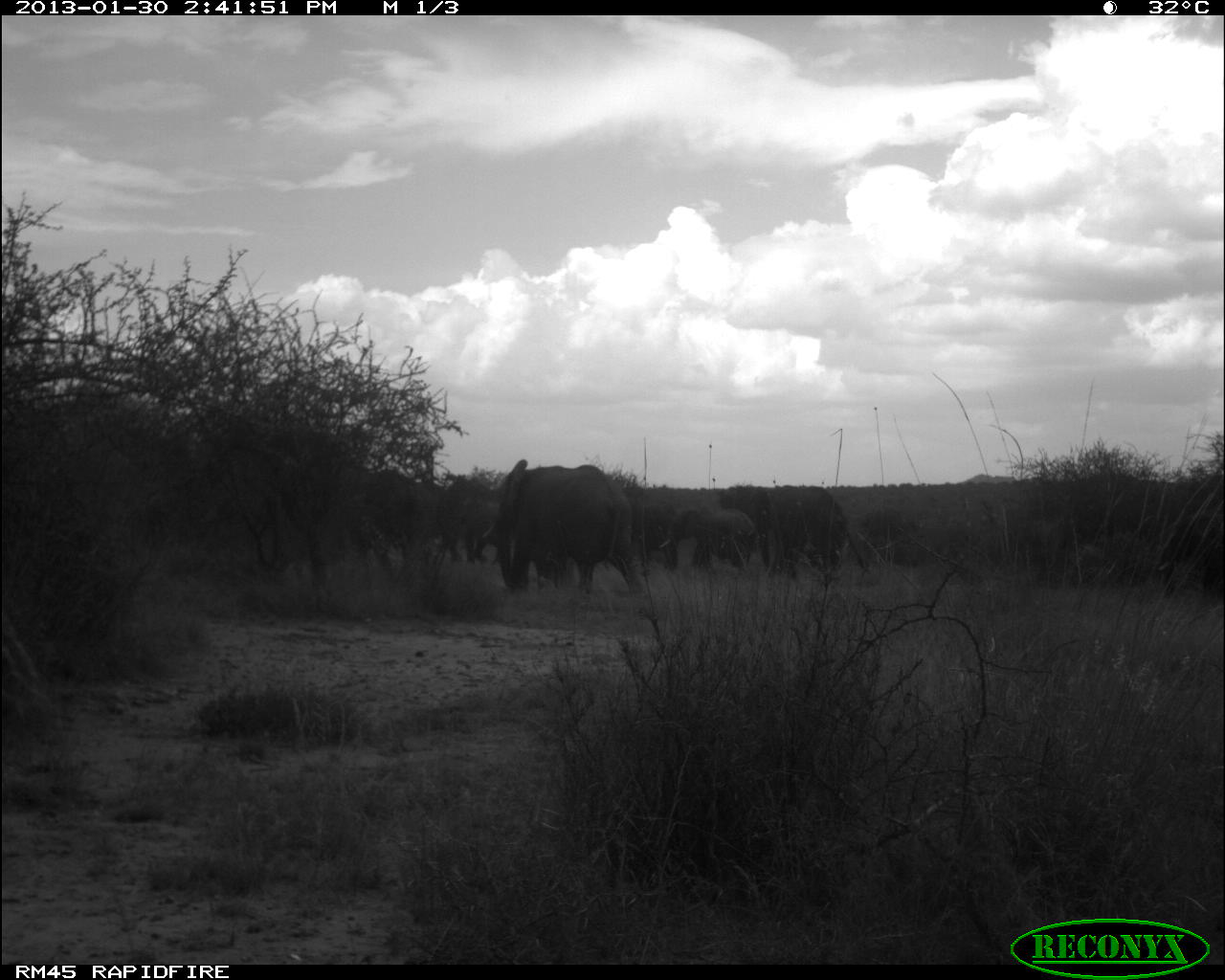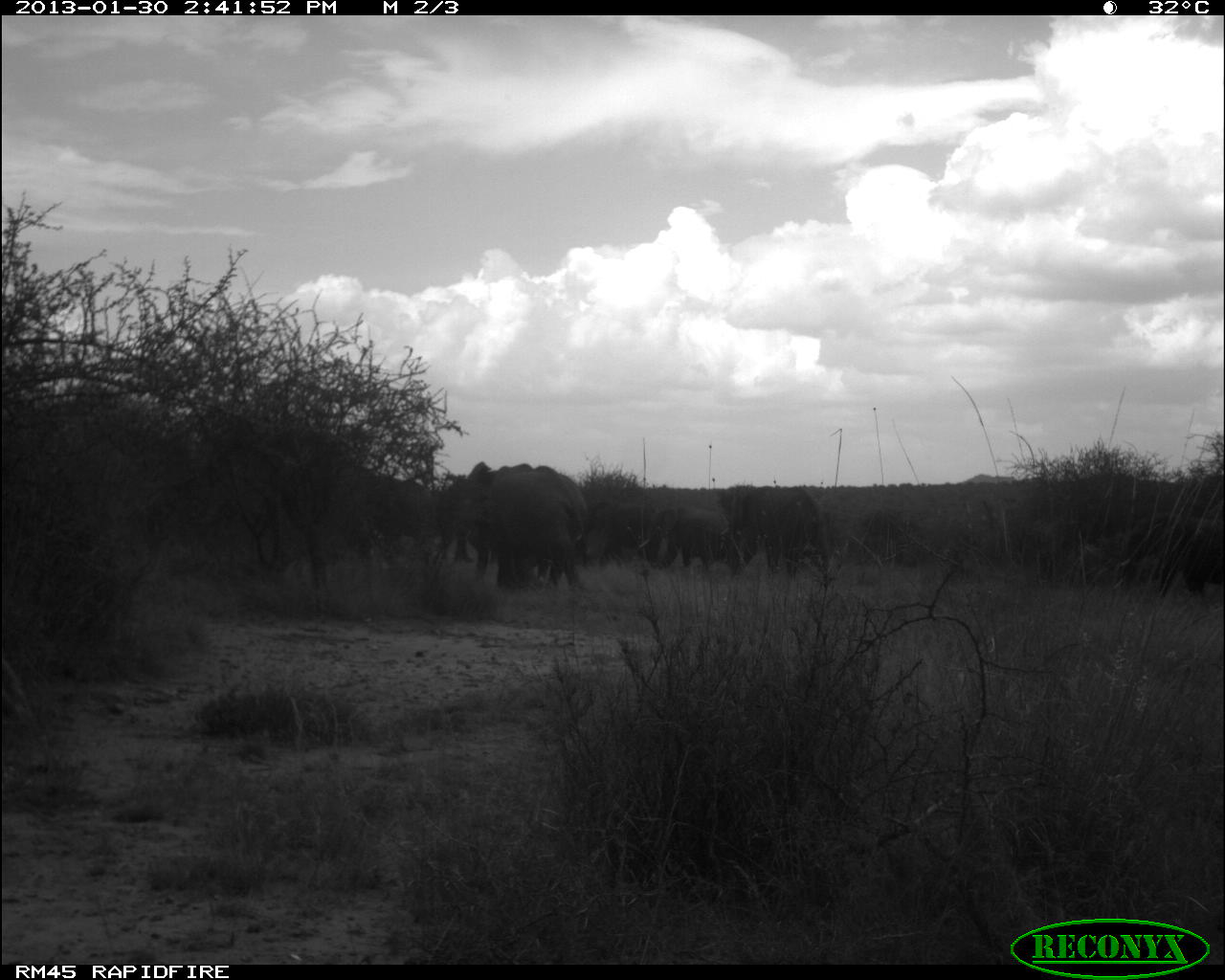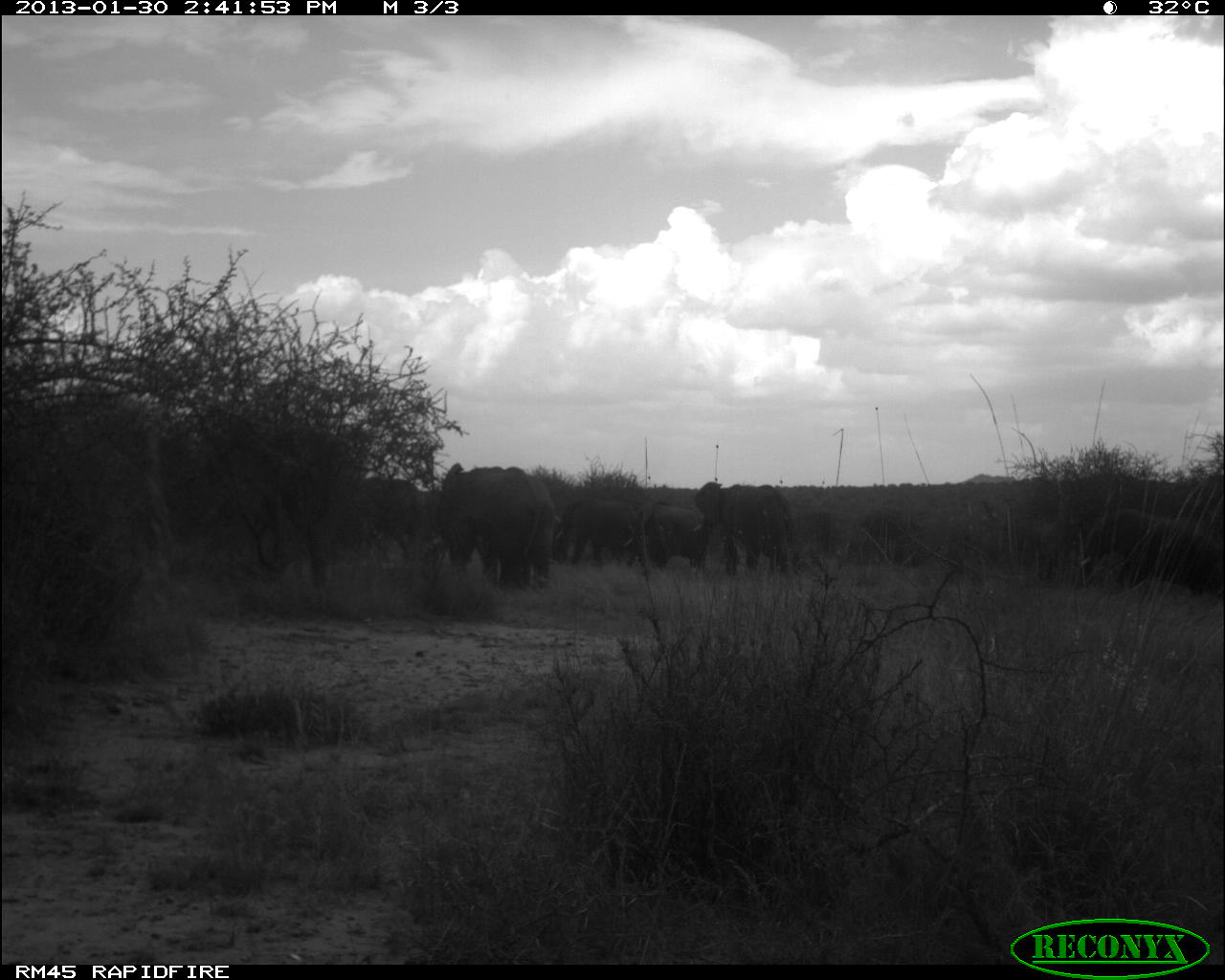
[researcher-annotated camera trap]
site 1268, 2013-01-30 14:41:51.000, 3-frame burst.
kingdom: Animalia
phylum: Chordata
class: Mammalia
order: Proboscidea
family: Elephantidae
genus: Loxodonta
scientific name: Loxodonta africana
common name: african bush elephant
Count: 8.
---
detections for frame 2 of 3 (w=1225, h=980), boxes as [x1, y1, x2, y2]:
loxodonta africana: [453, 466, 588, 594]; [454, 459, 583, 581]; [717, 484, 834, 582]; [1115, 513, 1225, 602]; [637, 505, 733, 573]; [371, 472, 436, 559]; [580, 499, 661, 565]; [452, 527, 502, 567]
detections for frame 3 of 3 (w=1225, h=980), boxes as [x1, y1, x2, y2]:
loxodonta africana: [431, 462, 558, 594]; [1074, 506, 1225, 597]; [691, 481, 797, 579]; [620, 498, 712, 576]; [344, 473, 426, 559]; [550, 494, 642, 568]